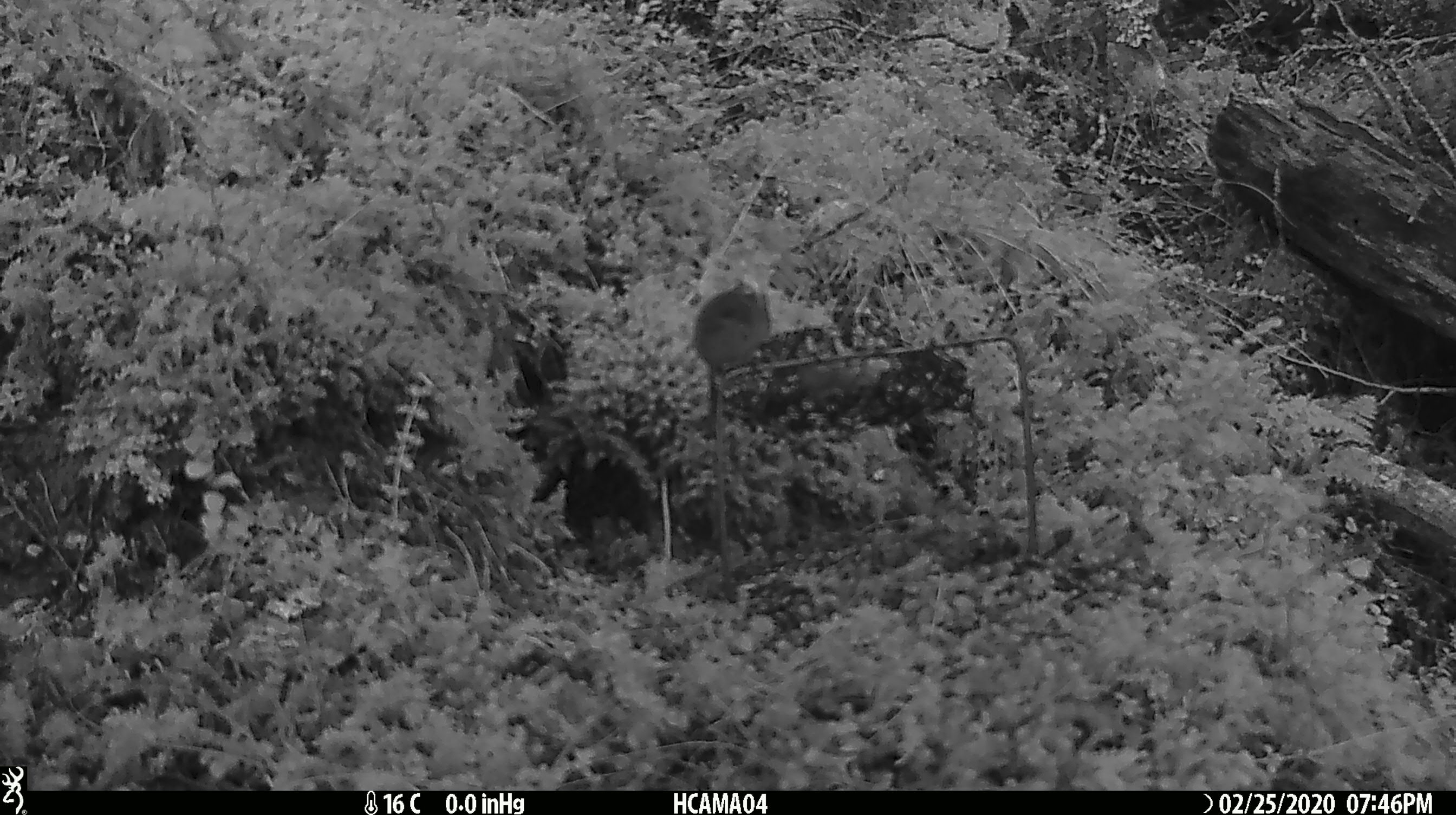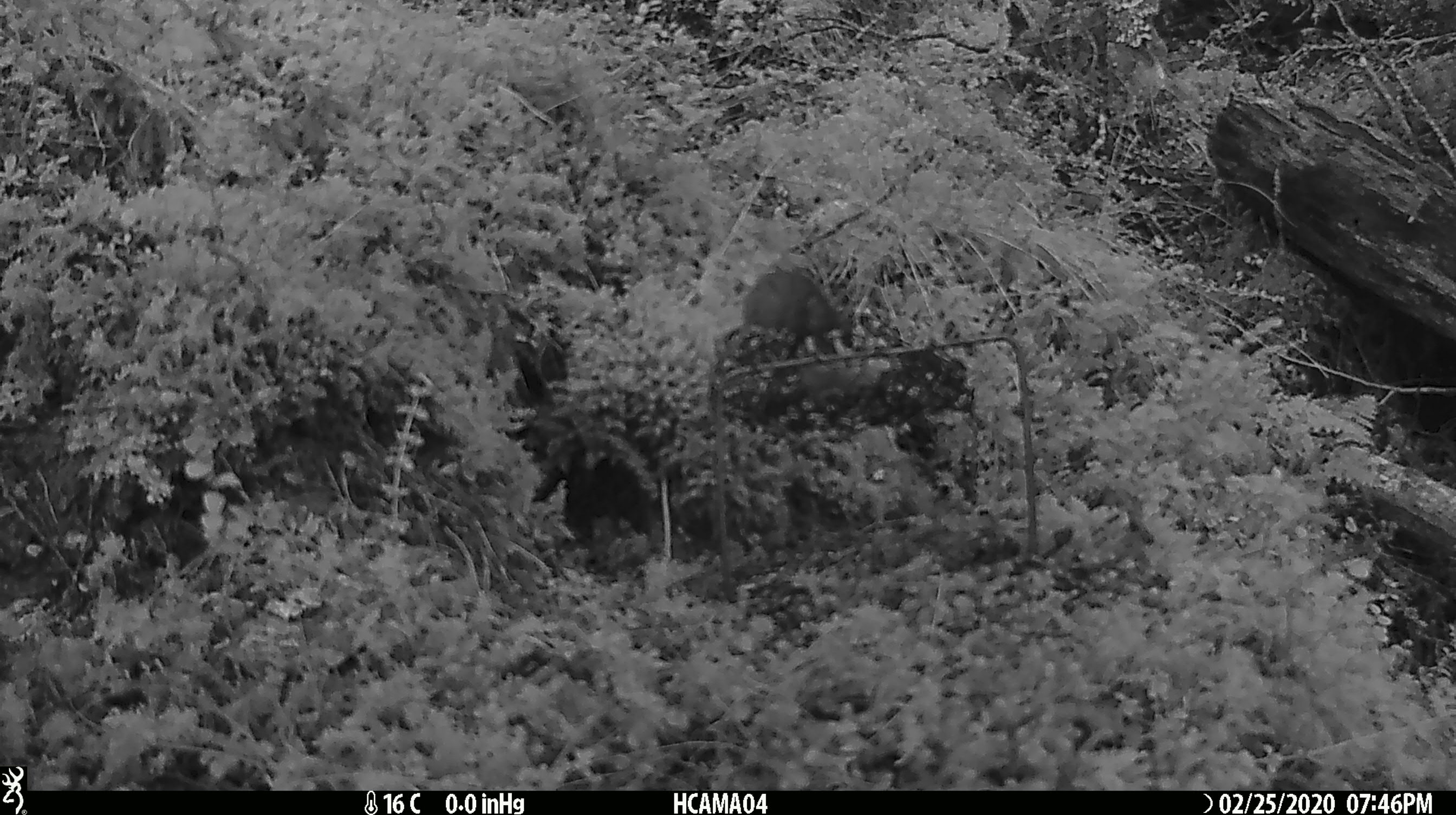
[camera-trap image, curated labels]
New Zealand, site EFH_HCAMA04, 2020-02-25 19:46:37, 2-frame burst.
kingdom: Animalia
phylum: Chordata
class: Mammalia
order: Rodentia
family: Muridae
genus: Mus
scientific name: Mus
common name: mouse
Mouse (Mus).